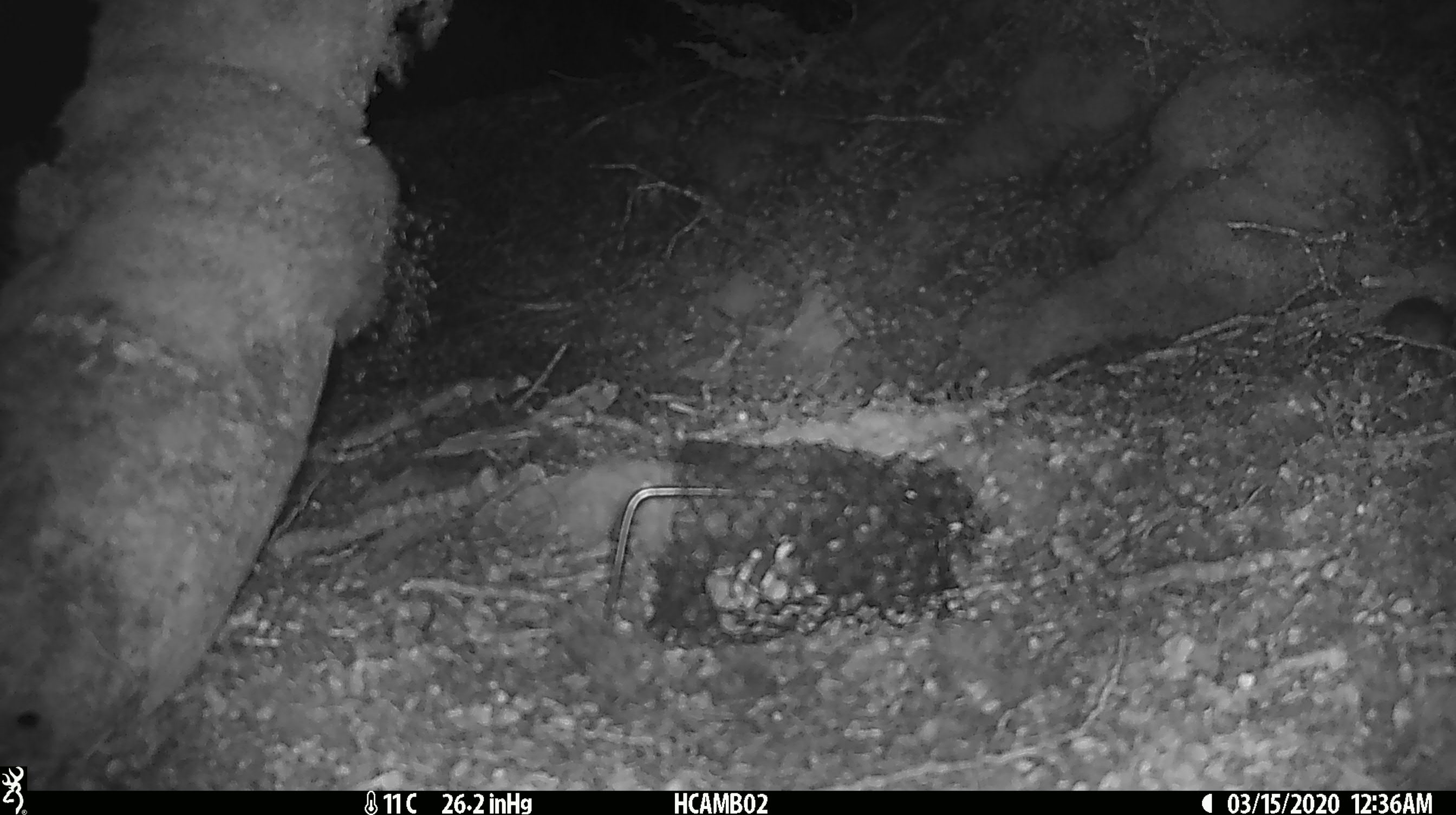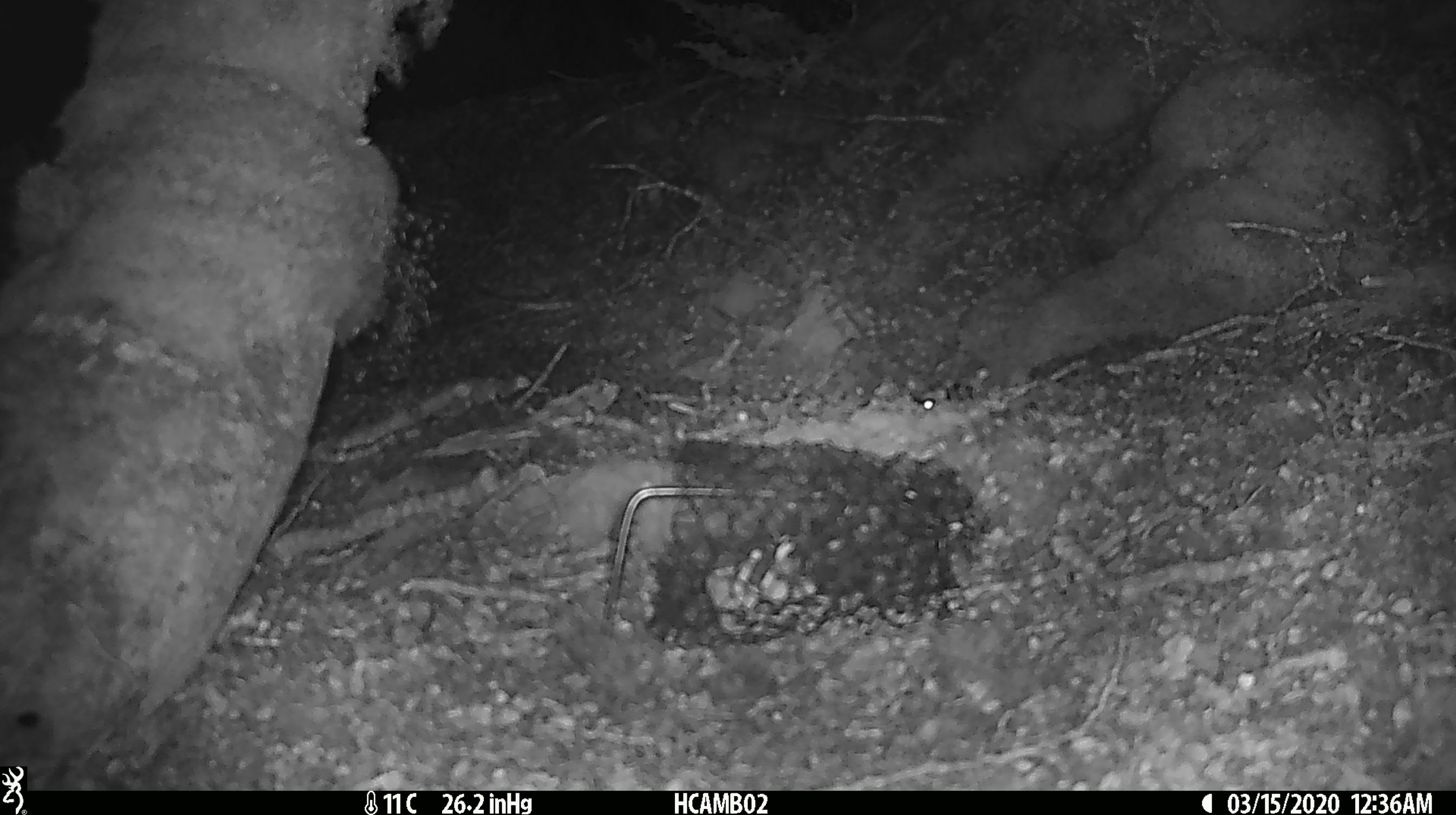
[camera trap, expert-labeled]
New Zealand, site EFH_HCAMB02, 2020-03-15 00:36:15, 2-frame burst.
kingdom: Animalia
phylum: Chordata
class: Mammalia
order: Rodentia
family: Muridae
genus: Mus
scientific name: Mus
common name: mouse